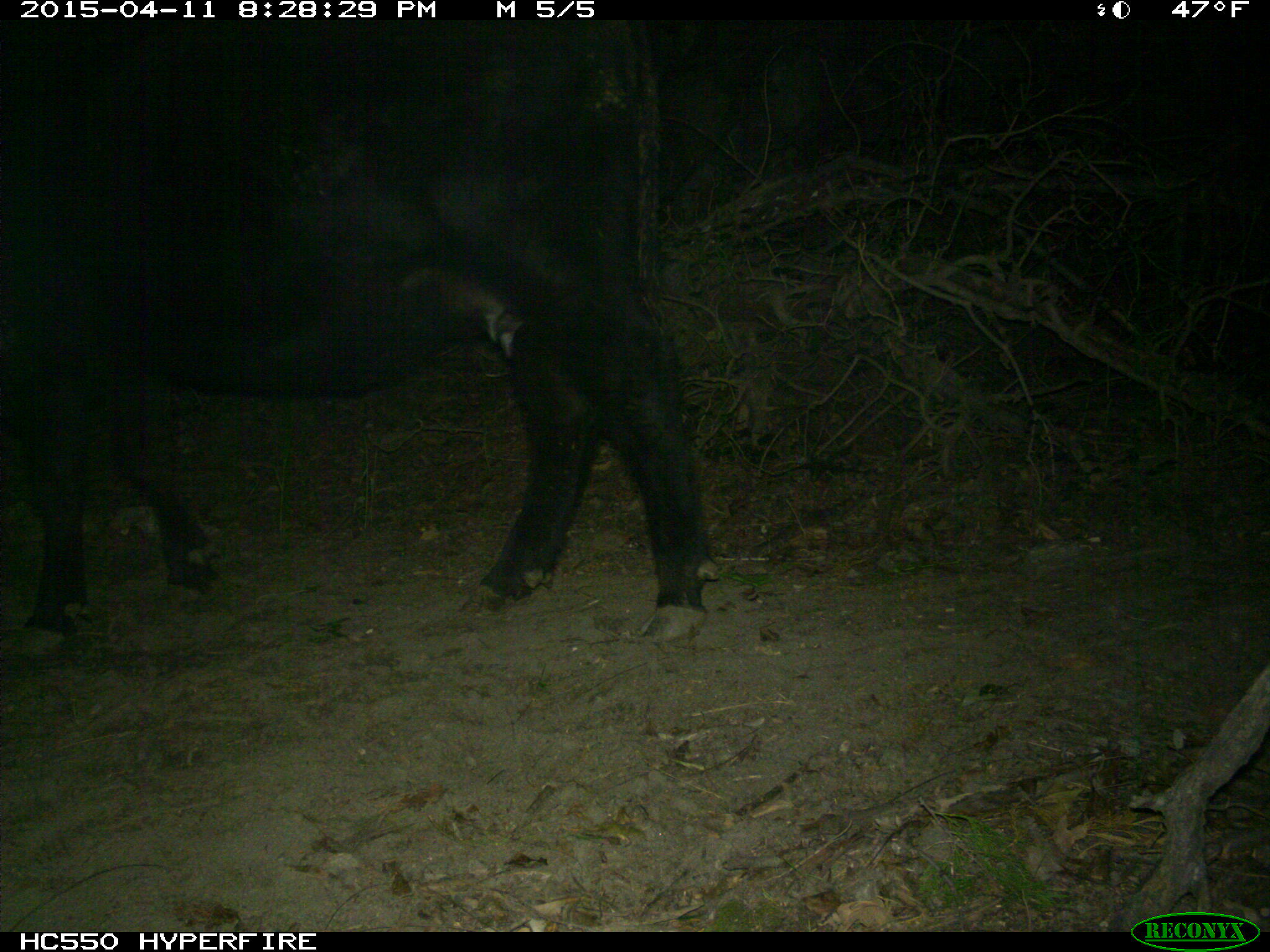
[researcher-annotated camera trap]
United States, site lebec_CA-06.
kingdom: Animalia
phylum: Chordata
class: Mammalia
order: Artiodactyla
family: Bovidae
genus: Bos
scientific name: Bos taurus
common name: domestic cow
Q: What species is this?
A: Bos taurus (domestic cow).